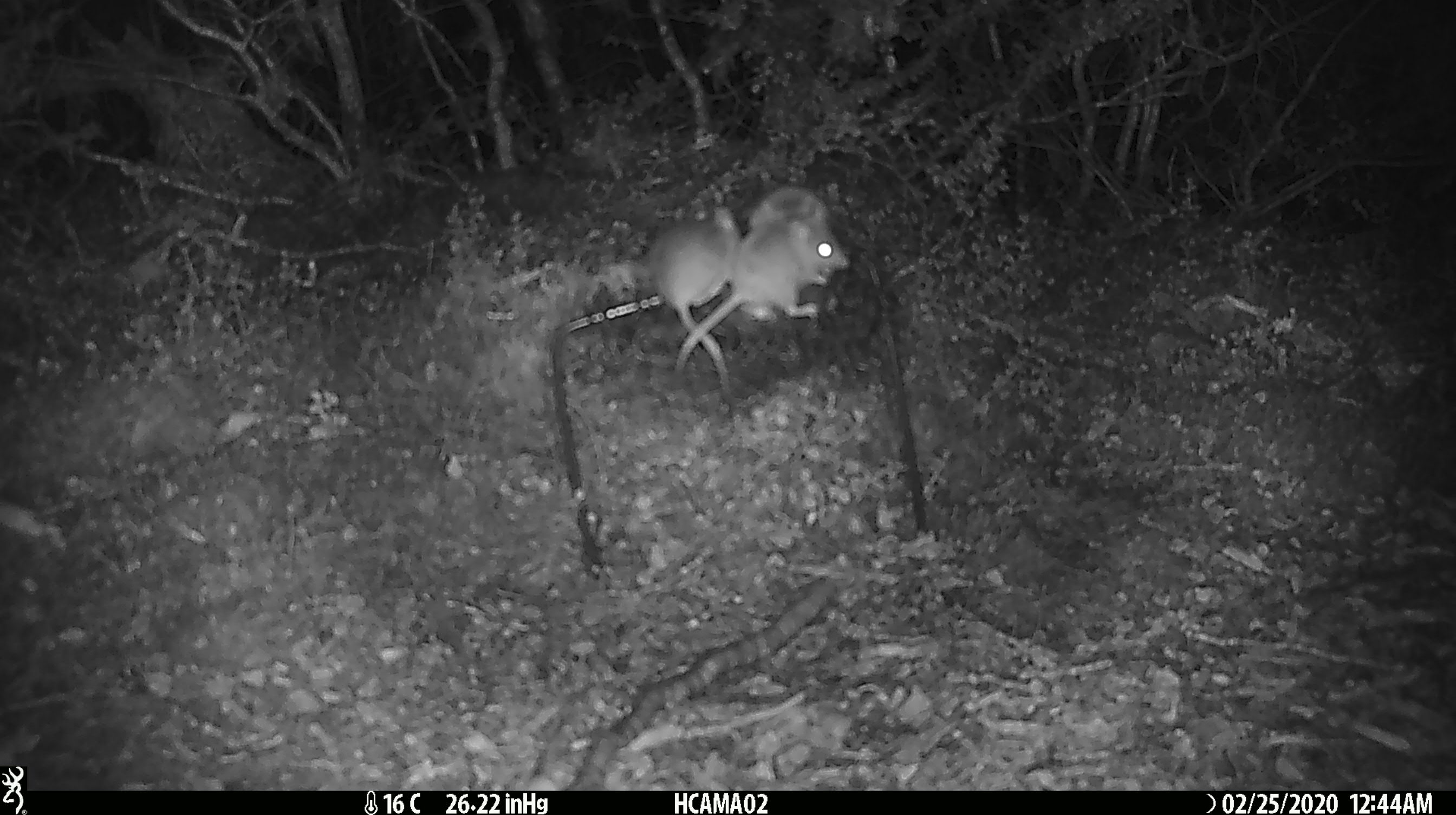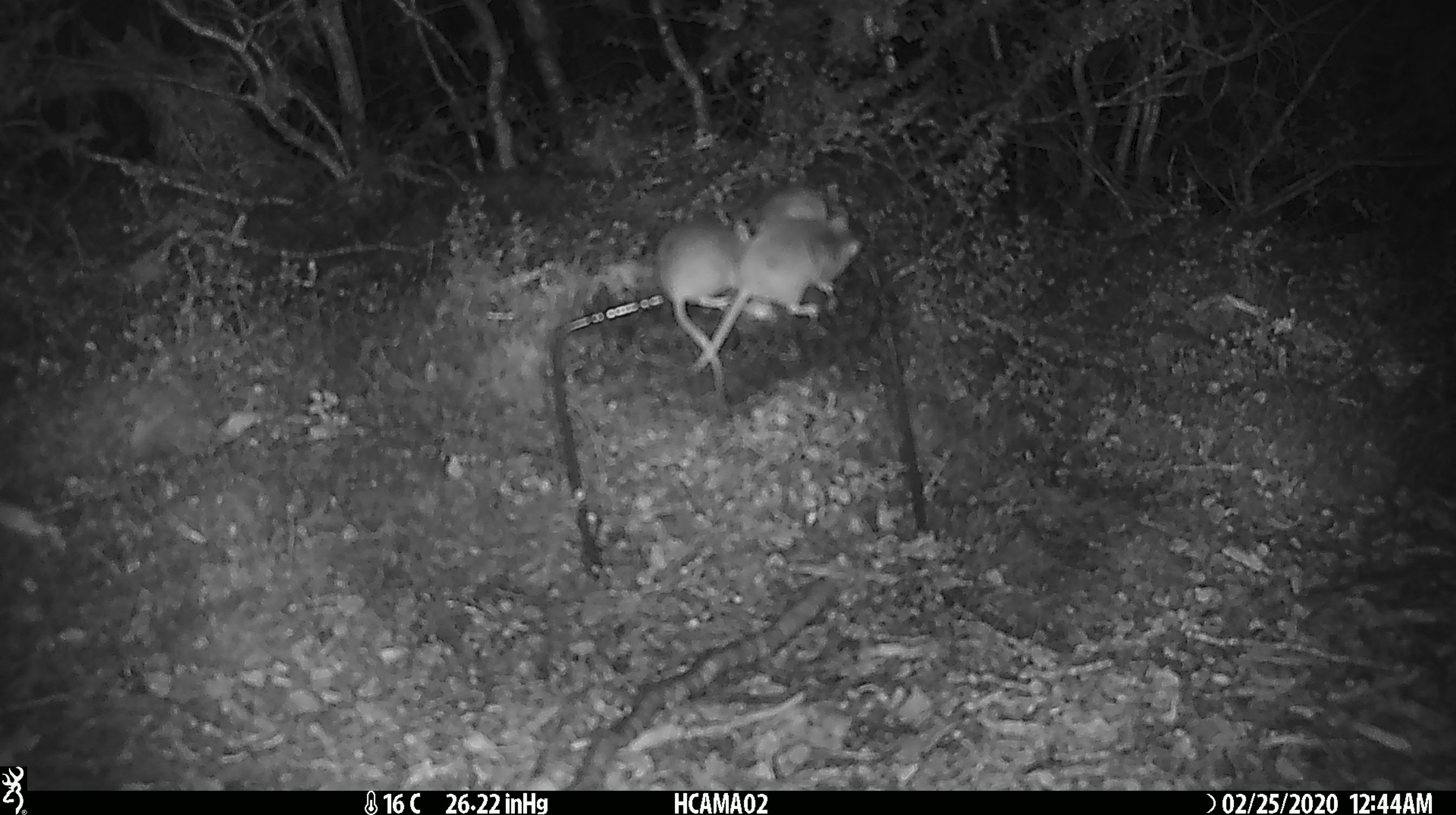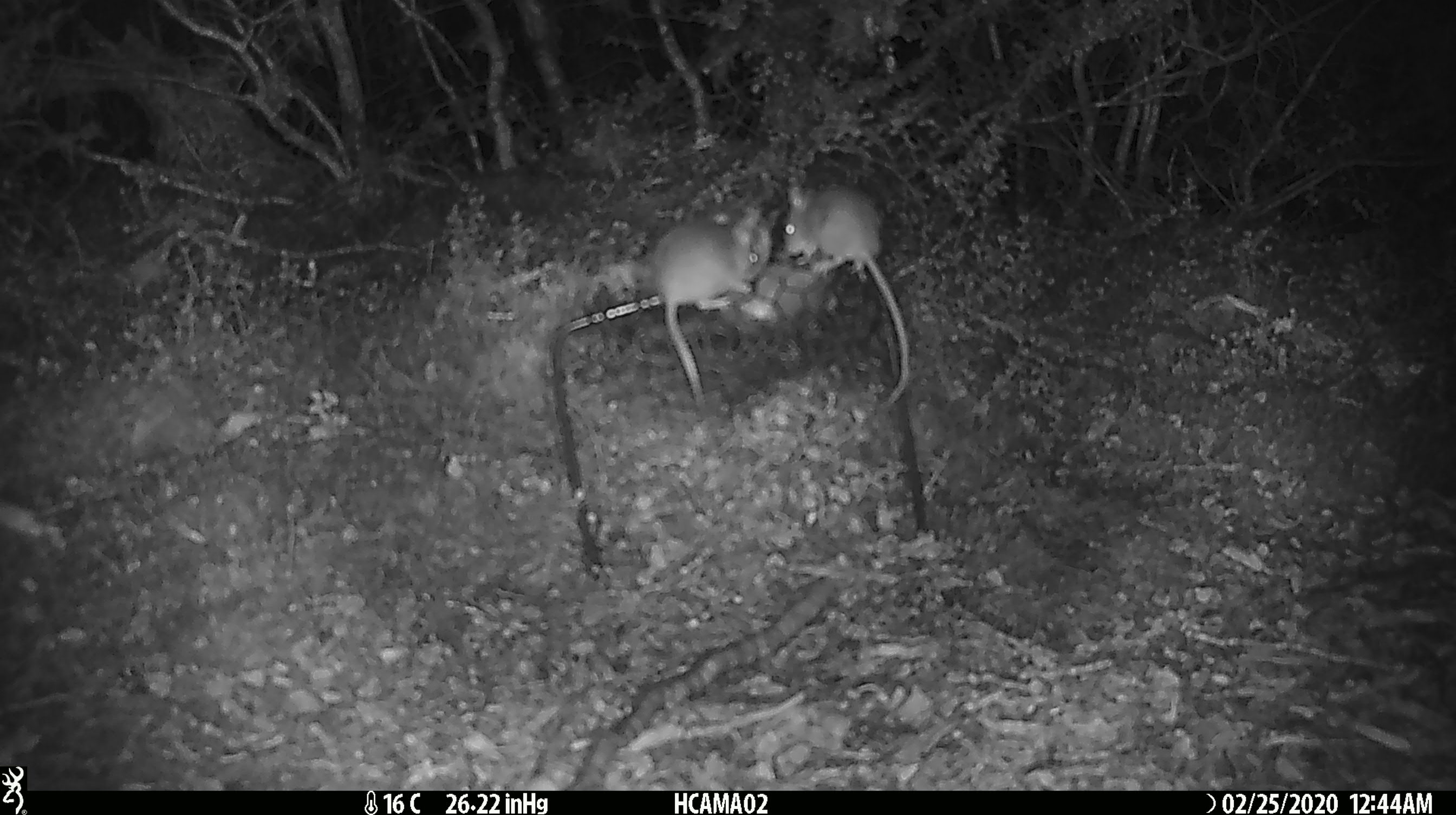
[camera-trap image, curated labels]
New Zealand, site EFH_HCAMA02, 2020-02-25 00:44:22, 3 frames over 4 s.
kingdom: Animalia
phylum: Chordata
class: Mammalia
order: Rodentia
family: Muridae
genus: Mus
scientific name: Mus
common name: mouse